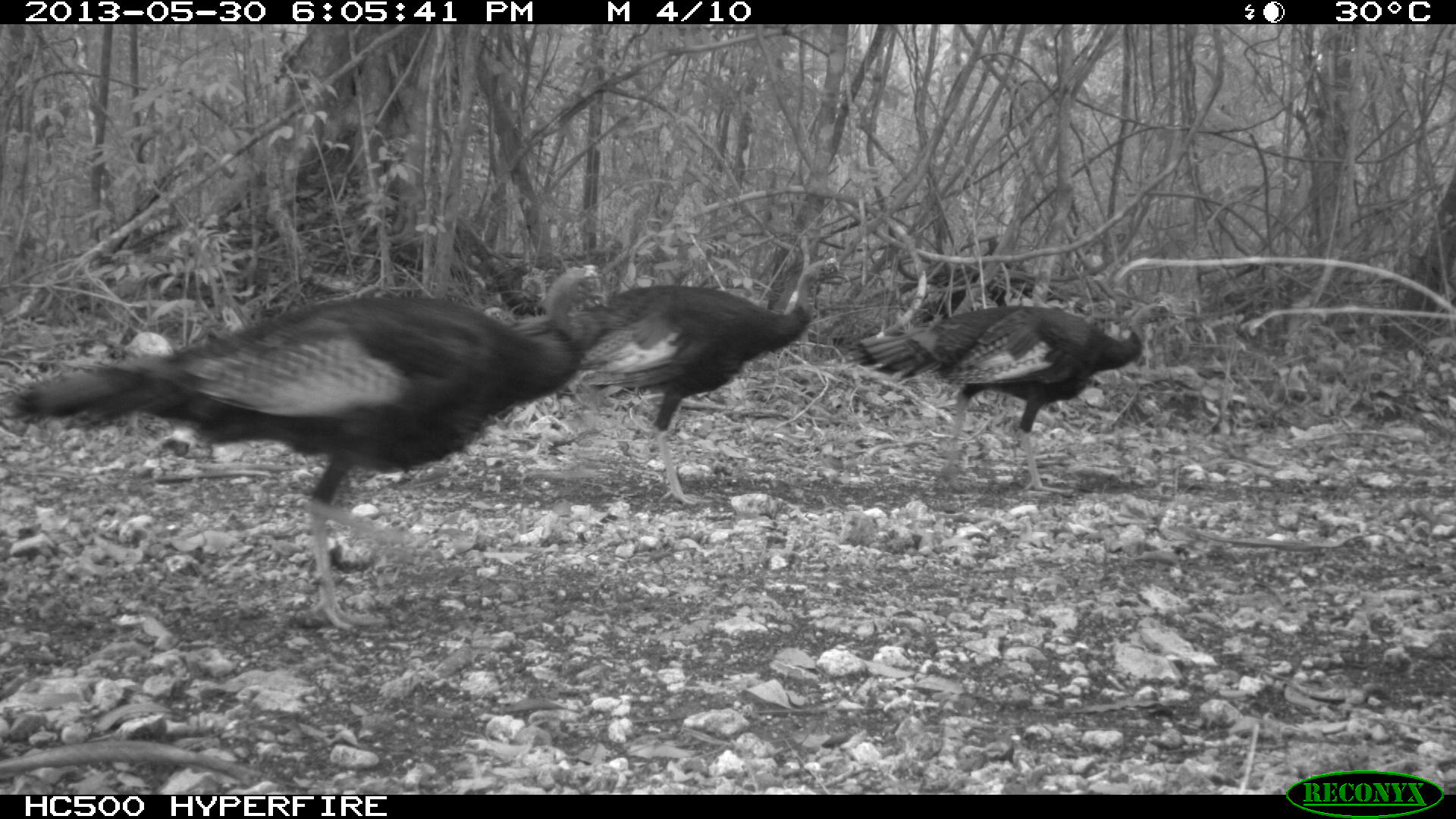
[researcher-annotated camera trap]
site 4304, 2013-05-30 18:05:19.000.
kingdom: Animalia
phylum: Chordata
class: Aves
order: Galliformes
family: Phasianidae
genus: Meleagris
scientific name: Meleagris ocellata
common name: ocellated turkey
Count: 3.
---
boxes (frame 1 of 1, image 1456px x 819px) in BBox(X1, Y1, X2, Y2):
meleagris ocellata: BBox(0, 262, 609, 633); BBox(511, 254, 848, 505); BBox(844, 295, 1183, 494)